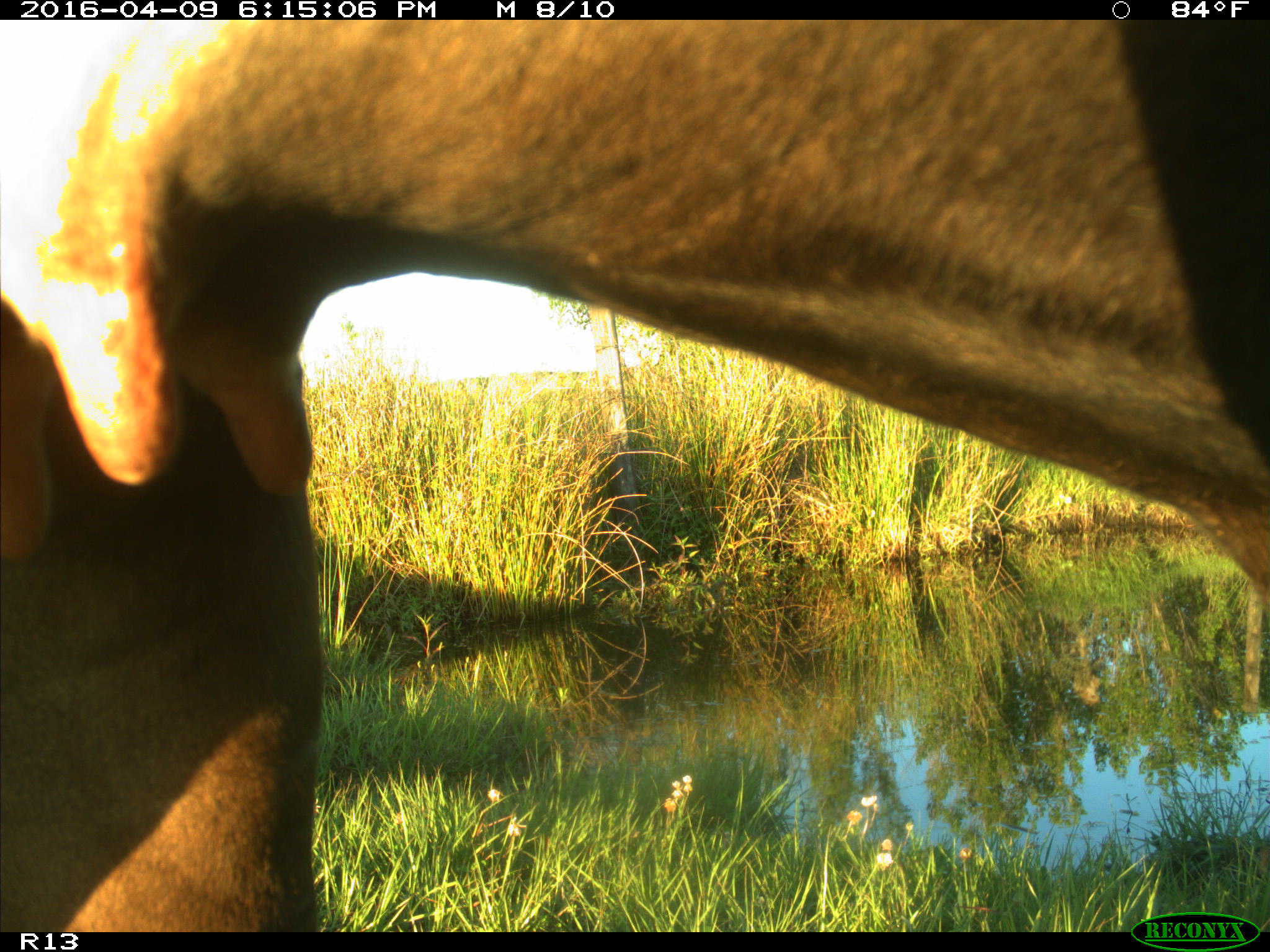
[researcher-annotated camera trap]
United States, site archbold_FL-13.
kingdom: Animalia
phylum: Chordata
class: Mammalia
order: Artiodactyla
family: Bovidae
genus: Bos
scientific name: Bos taurus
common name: domestic cow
Bos taurus (domestic cow).